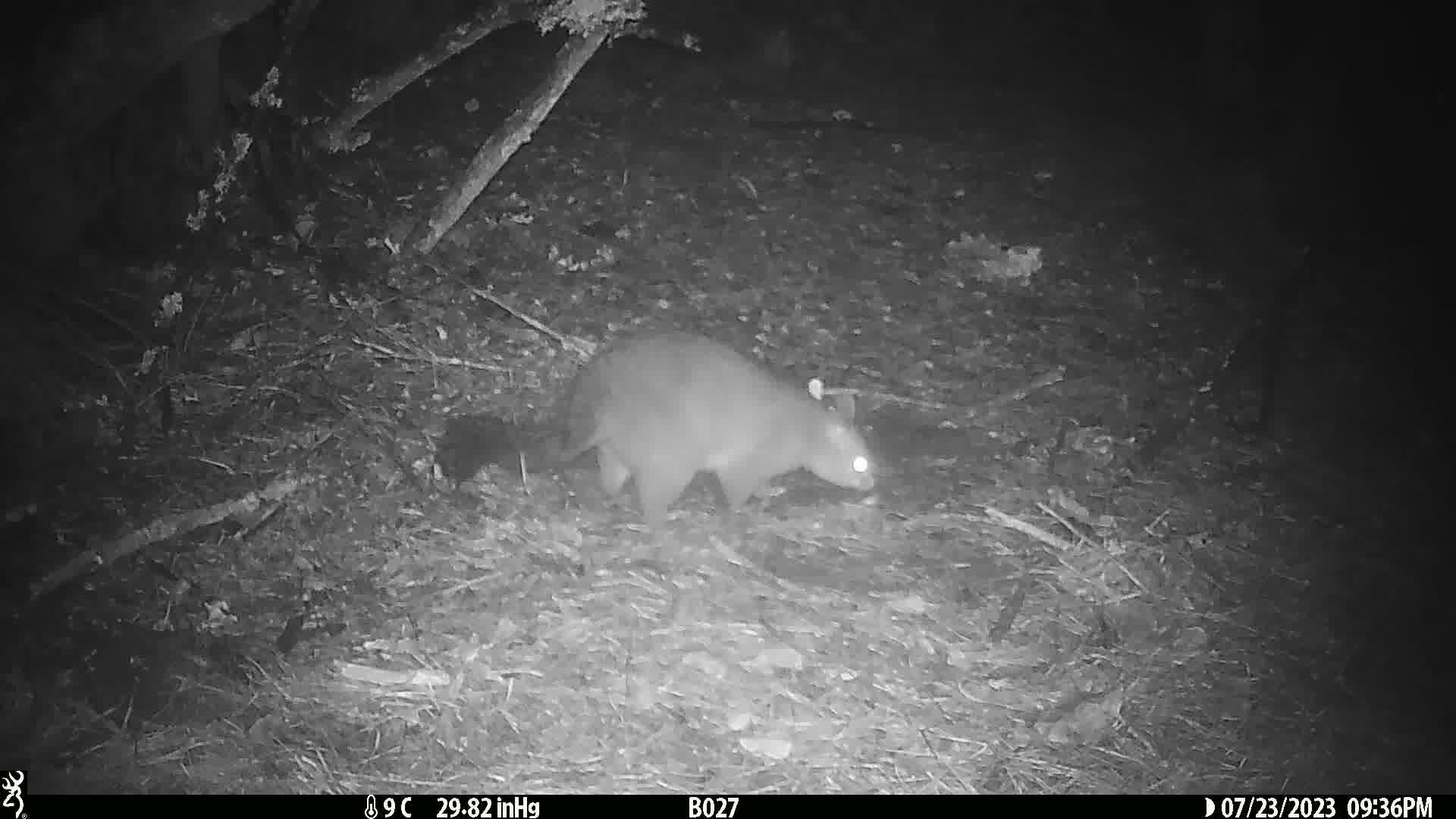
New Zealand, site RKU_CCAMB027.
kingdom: Animalia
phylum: Chordata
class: Mammalia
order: Diprotodontia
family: Phalangeridae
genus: Trichosurus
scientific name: Trichosurus vulpecula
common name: common brushtail possum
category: possum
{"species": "possum (common brushtail possum) (Trichosurus vulpecula)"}